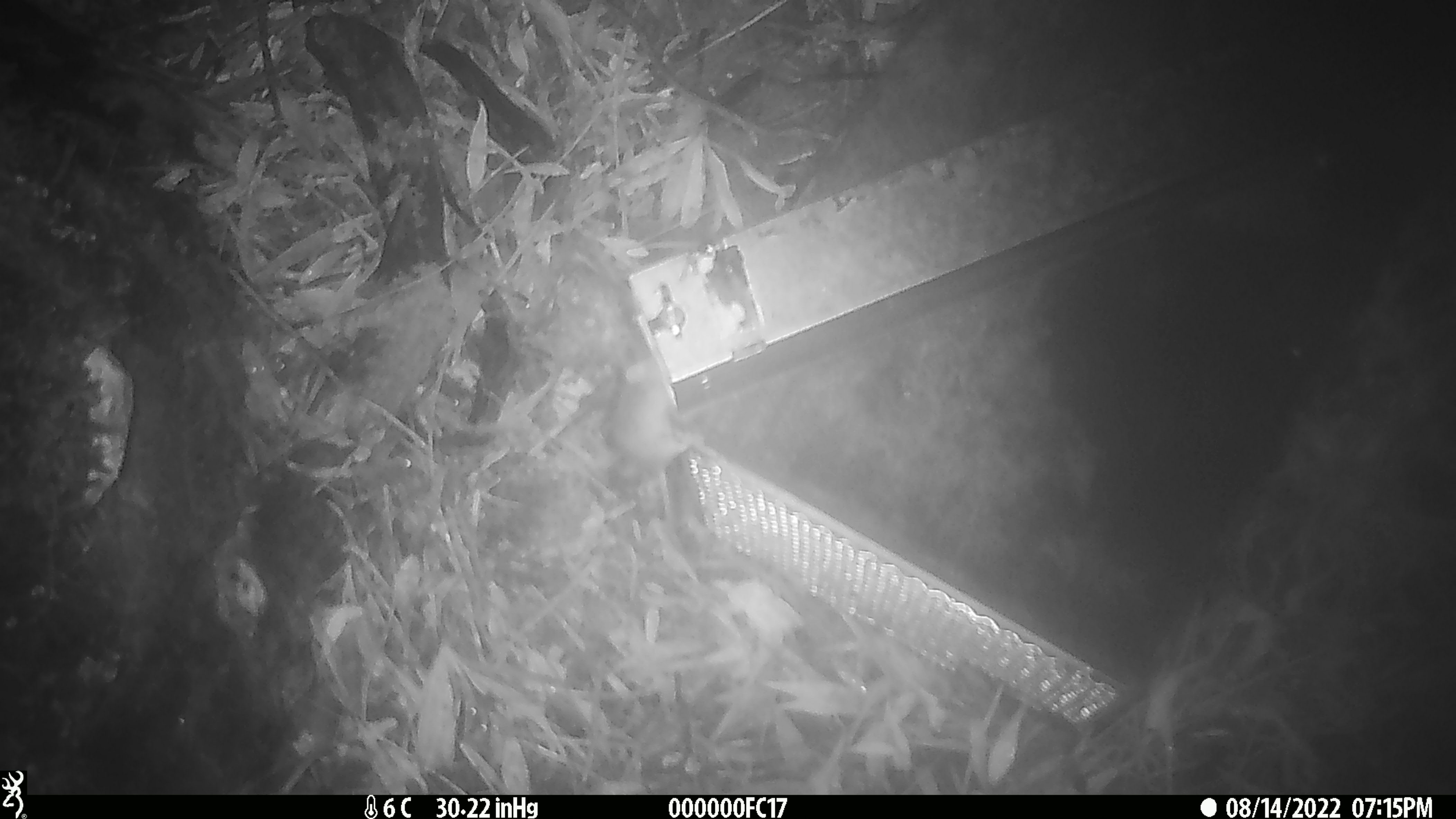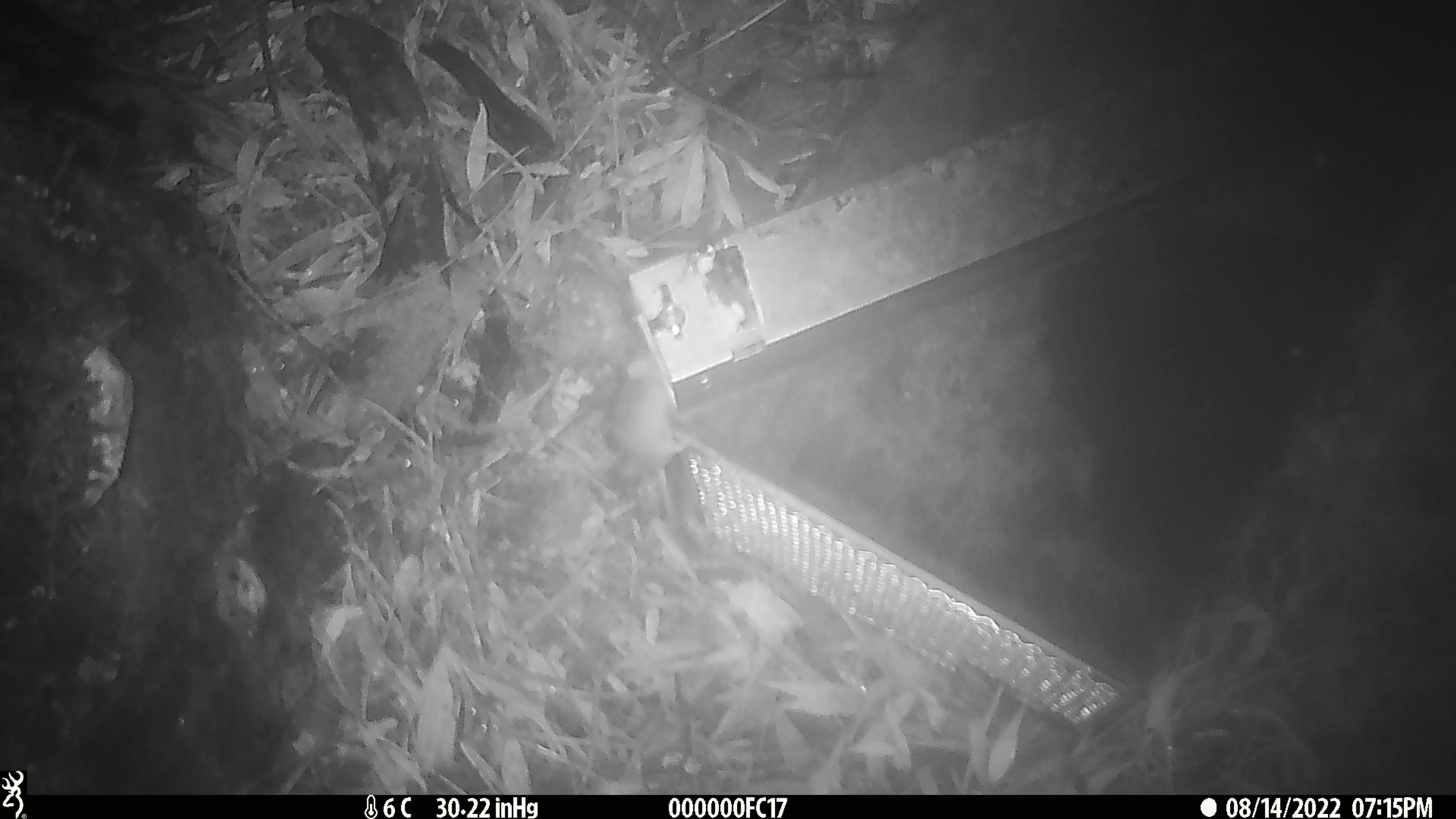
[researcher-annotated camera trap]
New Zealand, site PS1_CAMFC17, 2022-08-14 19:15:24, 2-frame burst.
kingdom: Animalia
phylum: Chordata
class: Mammalia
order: Rodentia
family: Muridae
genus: Mus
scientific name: Mus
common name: mouse